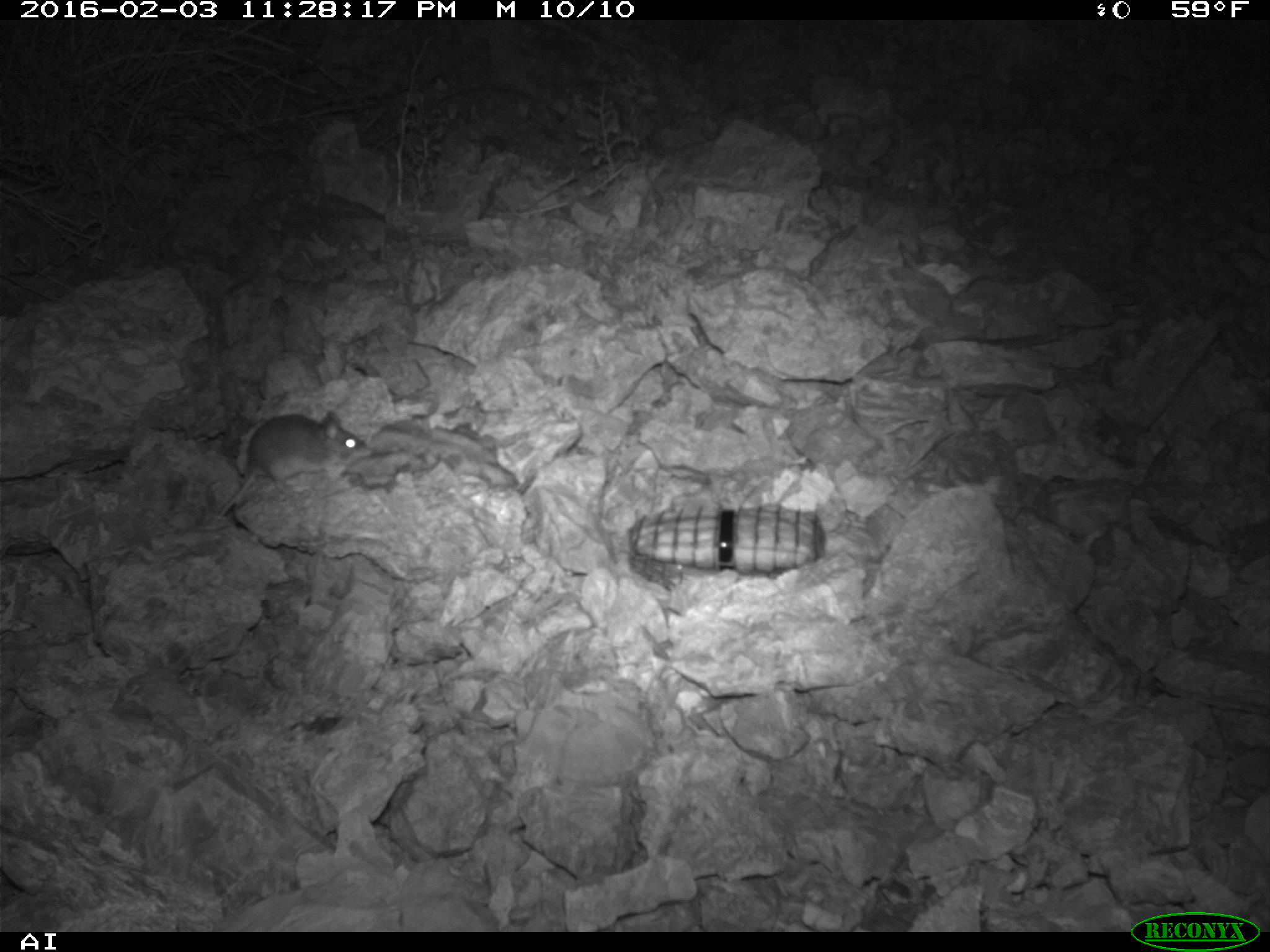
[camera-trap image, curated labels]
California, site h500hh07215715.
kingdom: Animalia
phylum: Chordata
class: Mammalia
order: Rodentia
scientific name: Rodentia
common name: rodent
Rodent (Rodentia).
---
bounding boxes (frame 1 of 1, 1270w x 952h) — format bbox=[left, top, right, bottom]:
rodent: bbox=[217, 410, 365, 516]